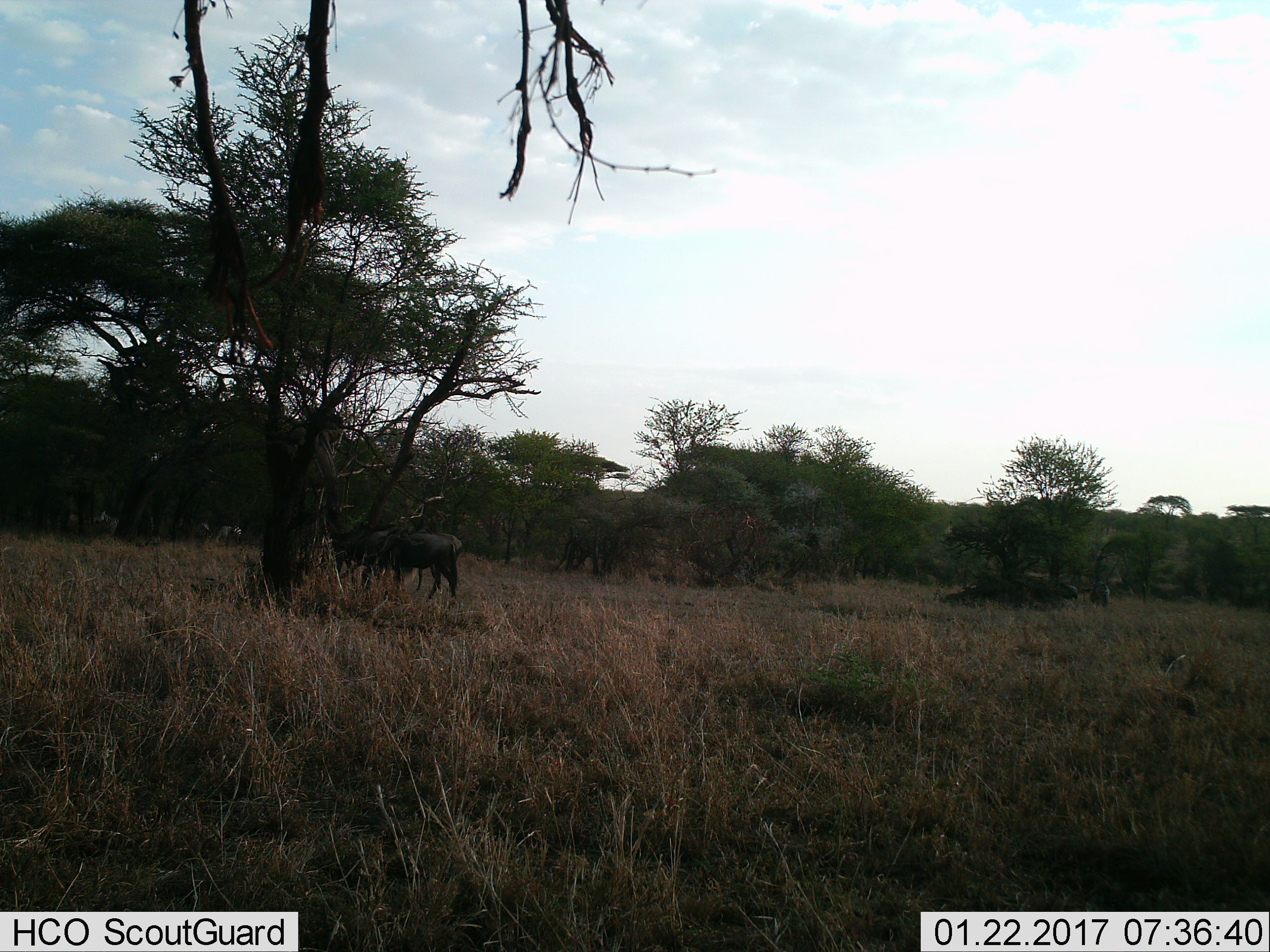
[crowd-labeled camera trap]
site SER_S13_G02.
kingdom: Animalia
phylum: Chordata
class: Mammalia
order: Artiodactyla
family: Bovidae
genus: Connochaetes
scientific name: Connochaetes taurinus taurinus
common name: blue wildebeest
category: wildebeestblue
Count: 3.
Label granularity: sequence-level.